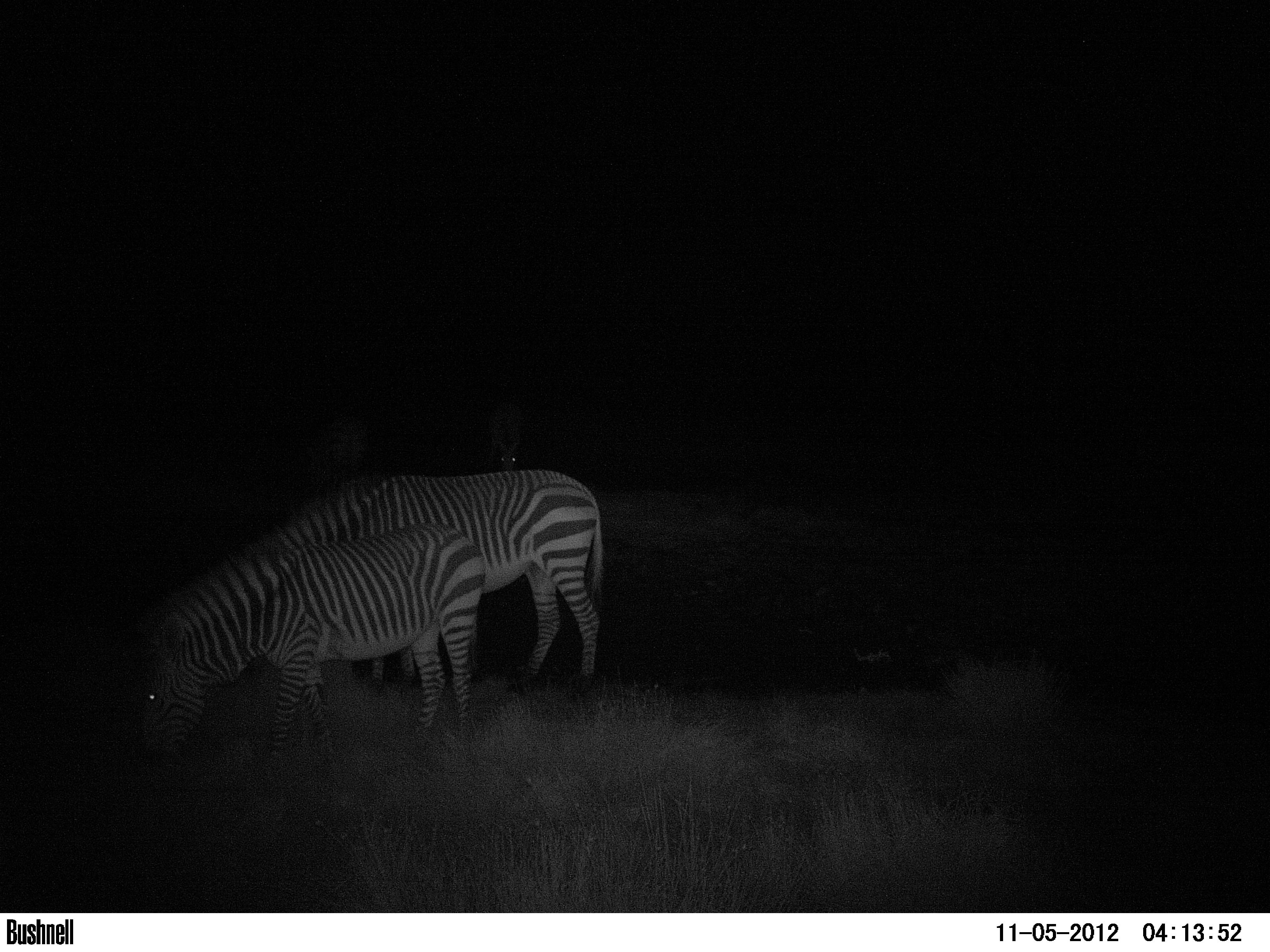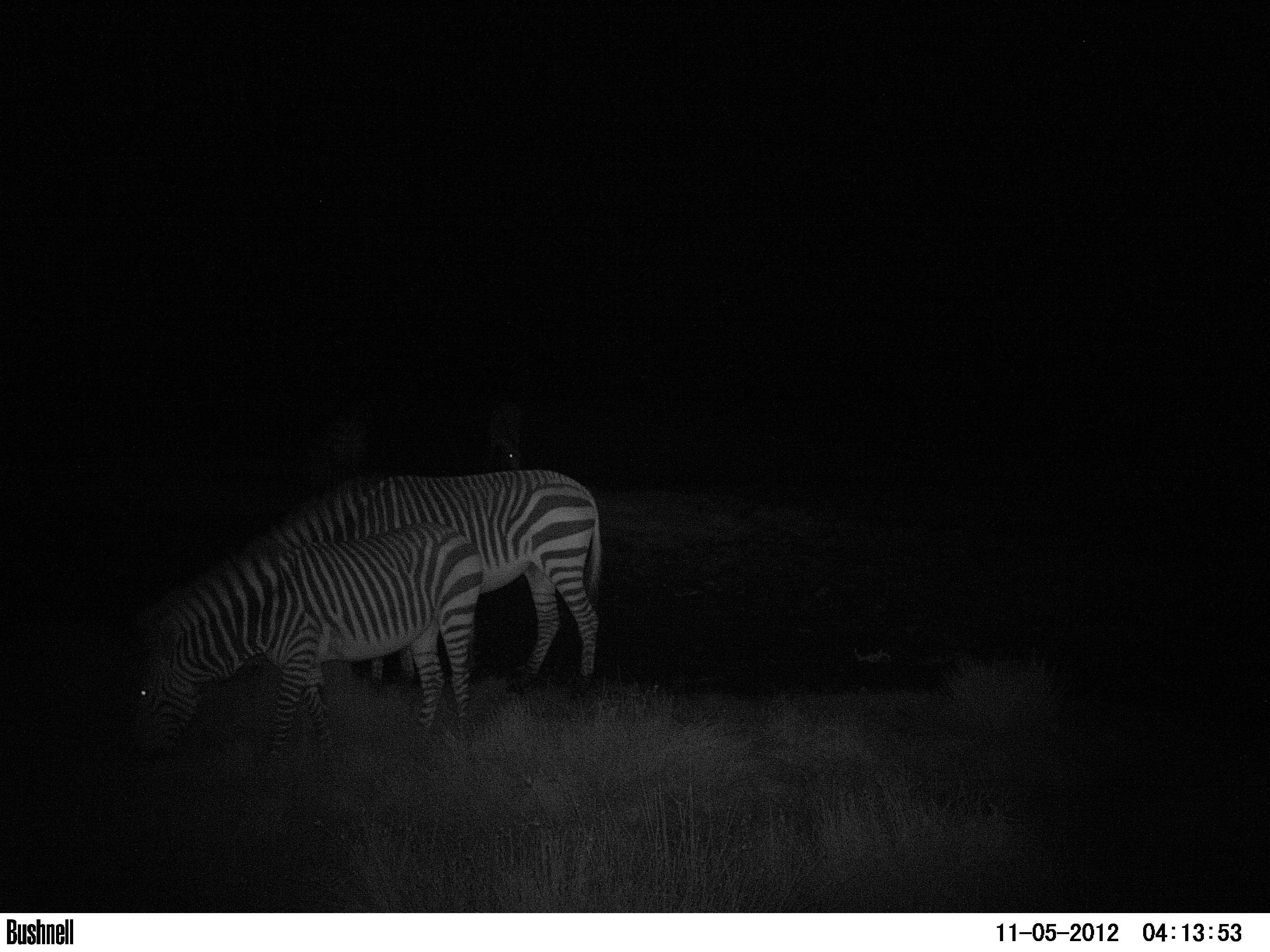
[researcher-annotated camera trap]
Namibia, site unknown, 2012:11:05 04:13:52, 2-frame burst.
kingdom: Animalia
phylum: Chordata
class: Mammalia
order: Perissodactyla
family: Equidae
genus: Equus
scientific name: Equus zebra hartmannae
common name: hartmann's mountain zebra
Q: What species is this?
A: Equus zebra hartmannae (hartmann's mountain zebra).